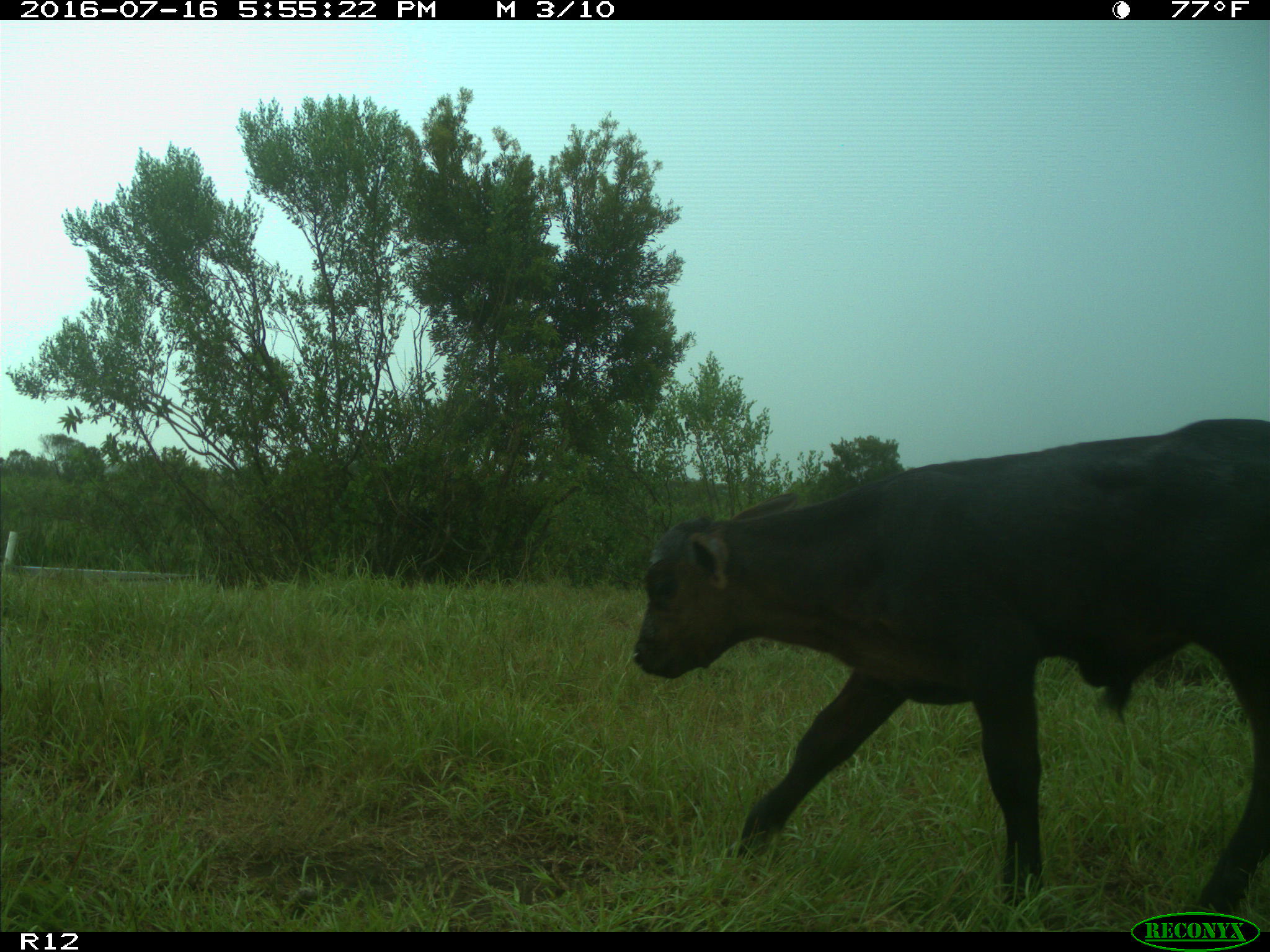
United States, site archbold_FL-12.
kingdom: Animalia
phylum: Chordata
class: Mammalia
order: Artiodactyla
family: Bovidae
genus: Bos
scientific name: Bos taurus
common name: domestic cow